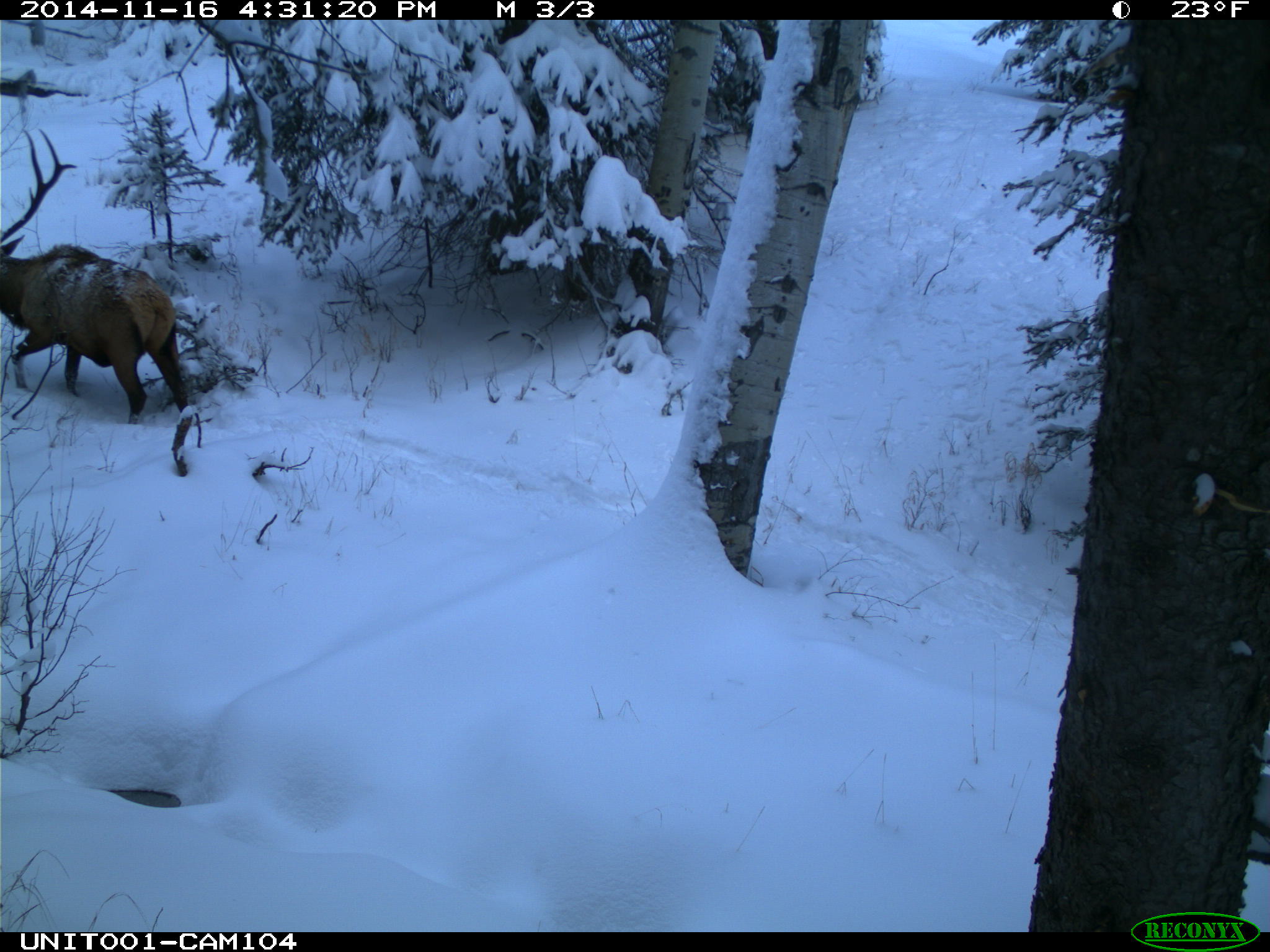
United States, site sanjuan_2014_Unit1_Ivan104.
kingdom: Animalia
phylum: Chordata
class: Mammalia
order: Artiodactyla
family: Cervidae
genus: Cervus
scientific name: Cervus elaphus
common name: red deer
Cervus elaphus (red deer).